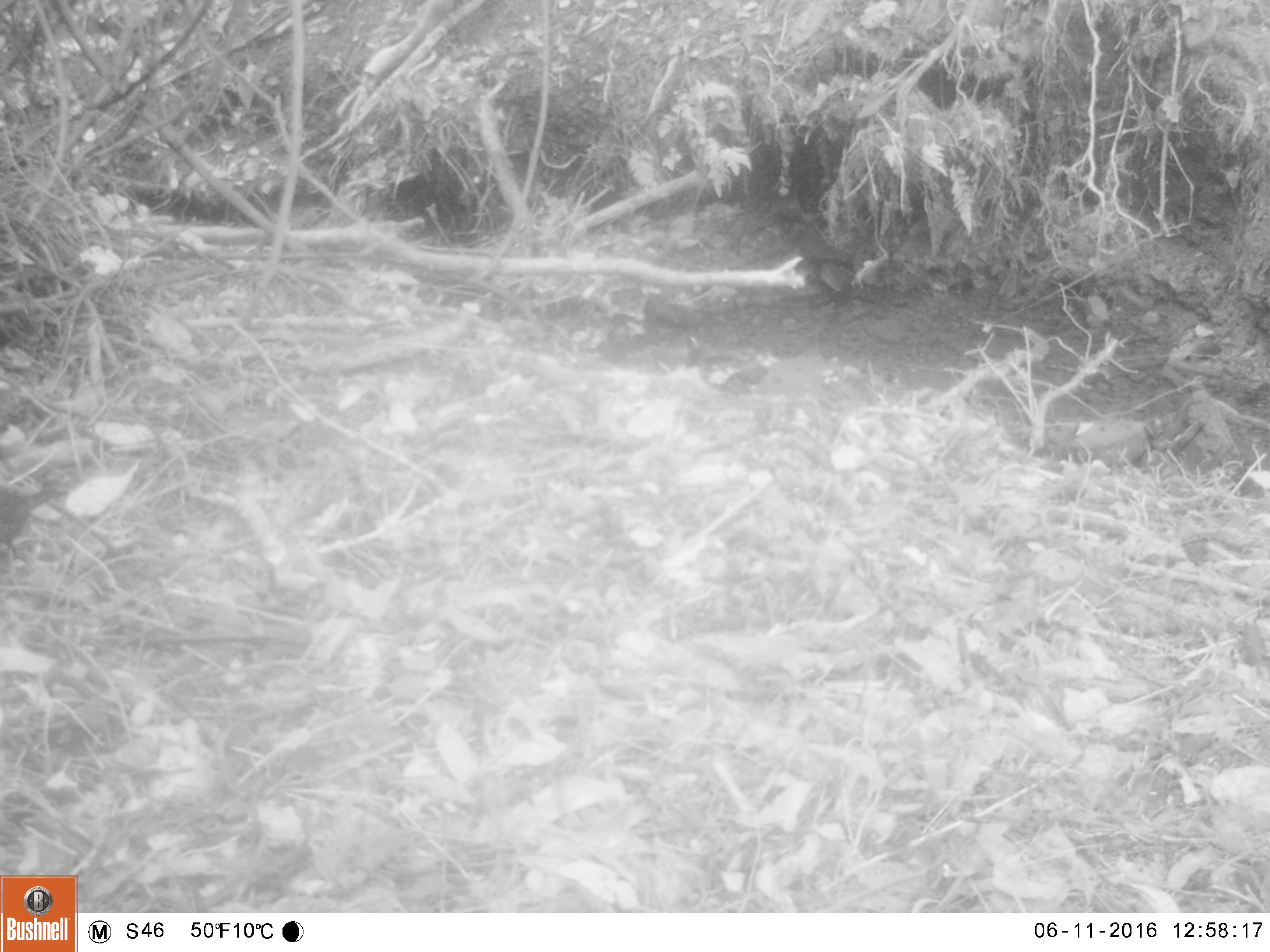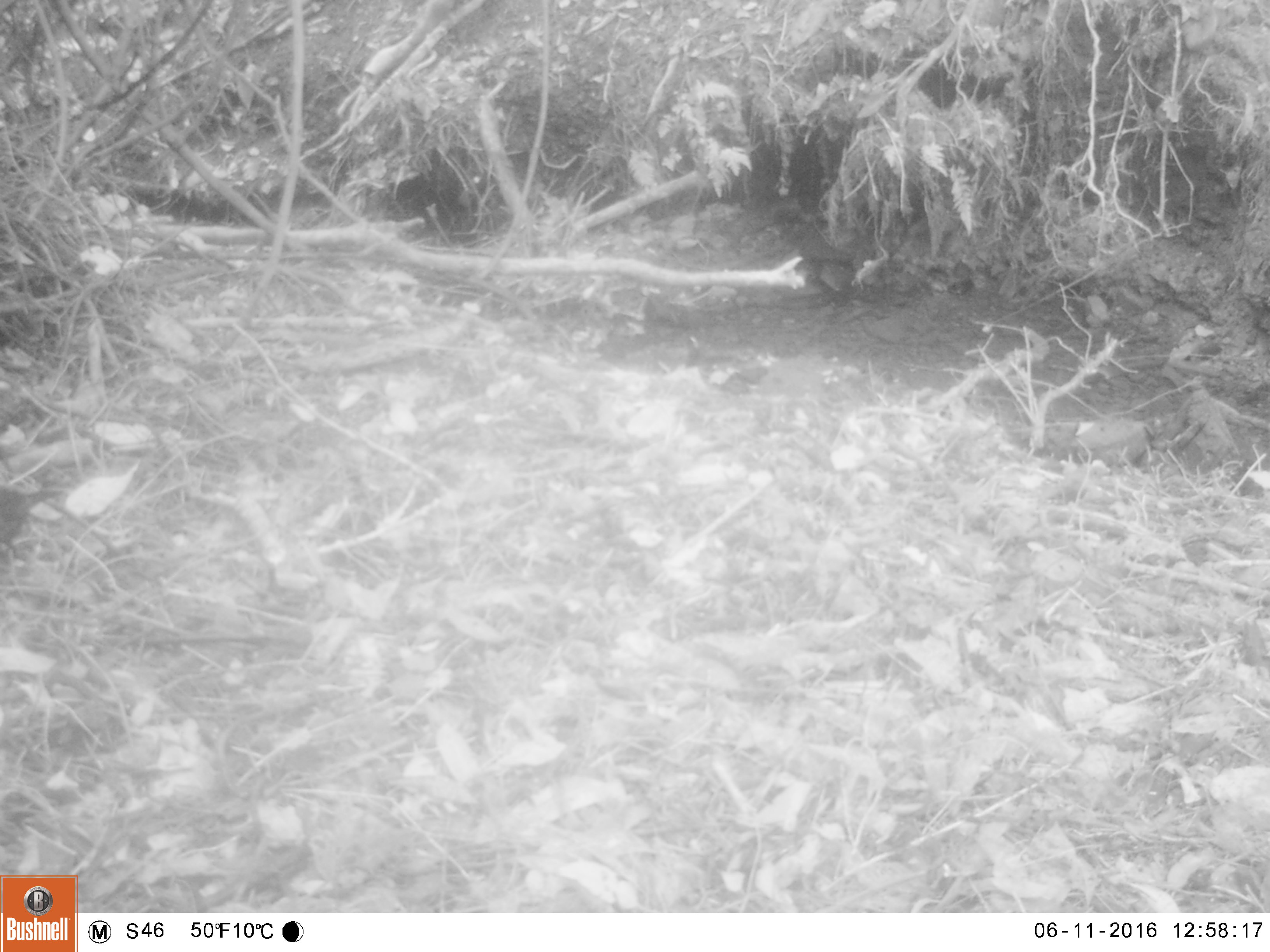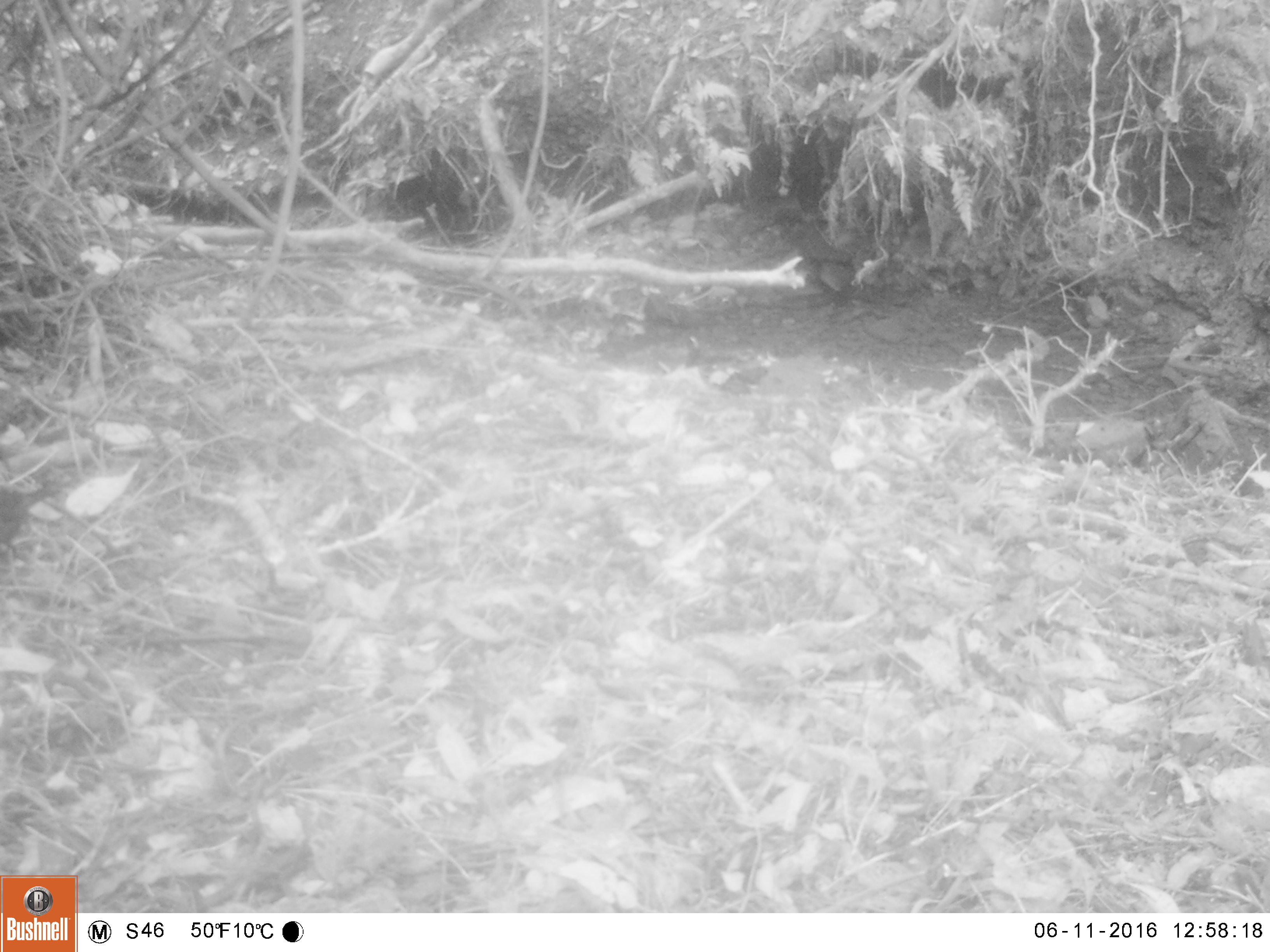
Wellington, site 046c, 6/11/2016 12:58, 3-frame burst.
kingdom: Animalia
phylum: Chordata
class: Aves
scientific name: Aves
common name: bird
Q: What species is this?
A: Bird (Aves).